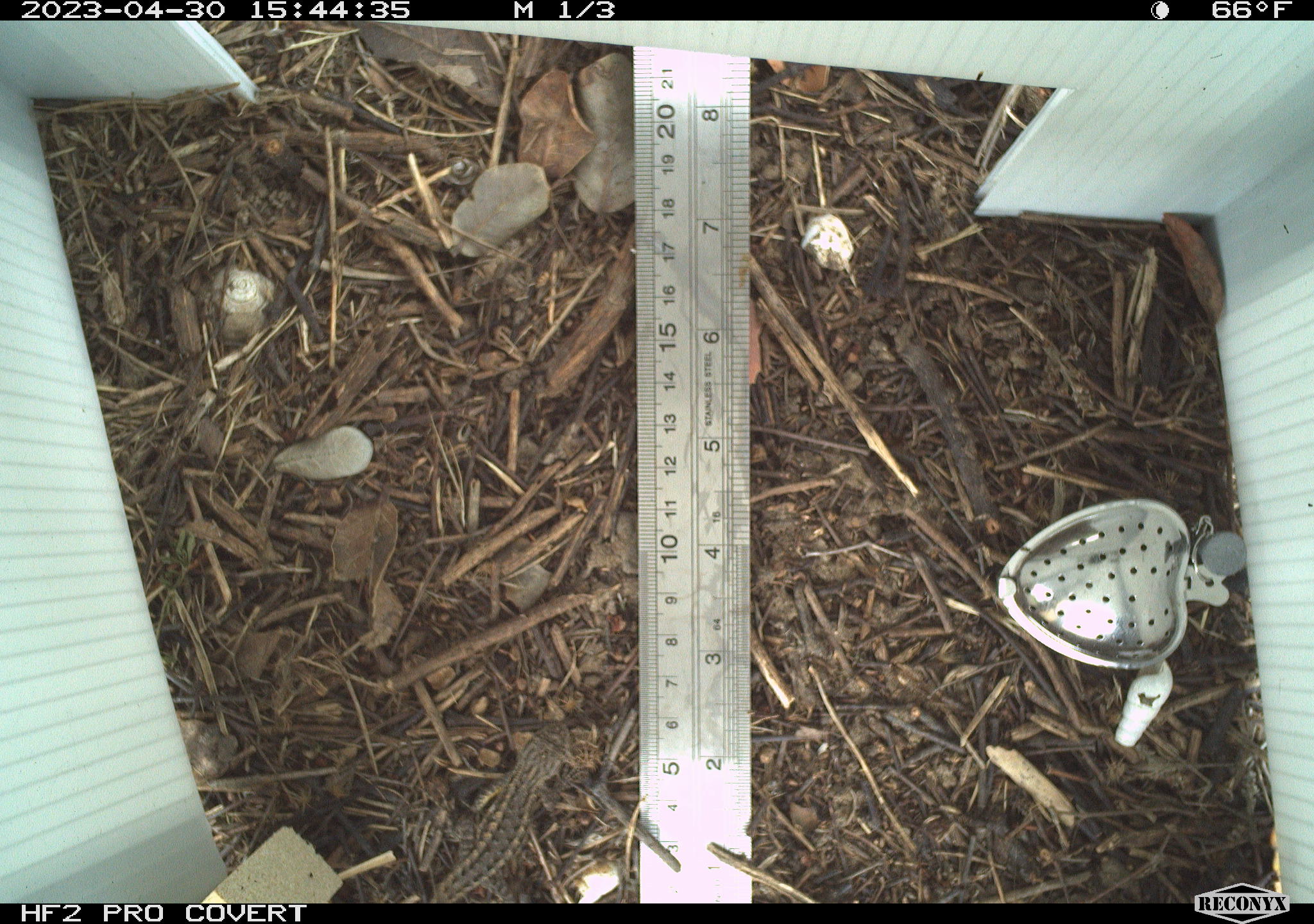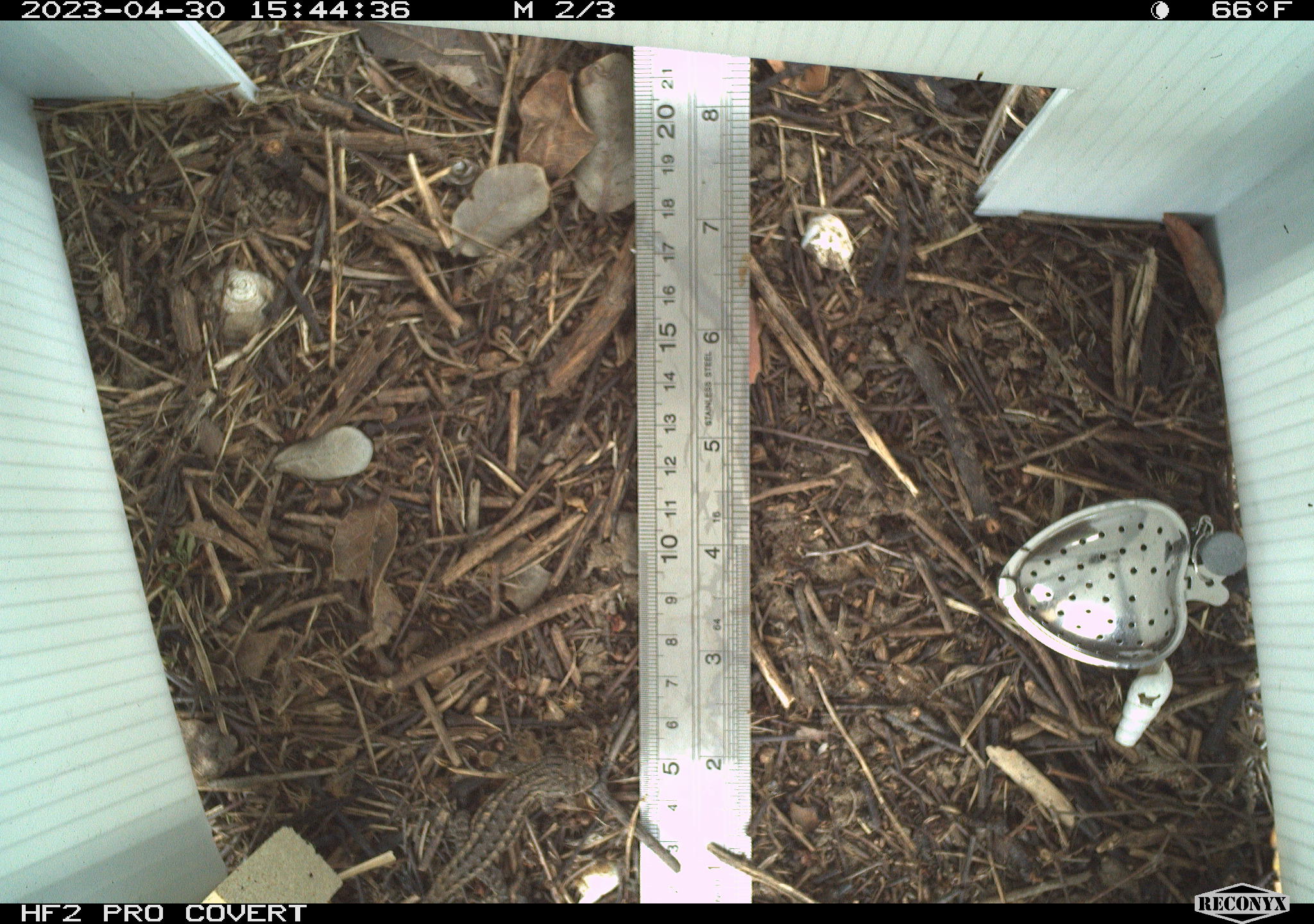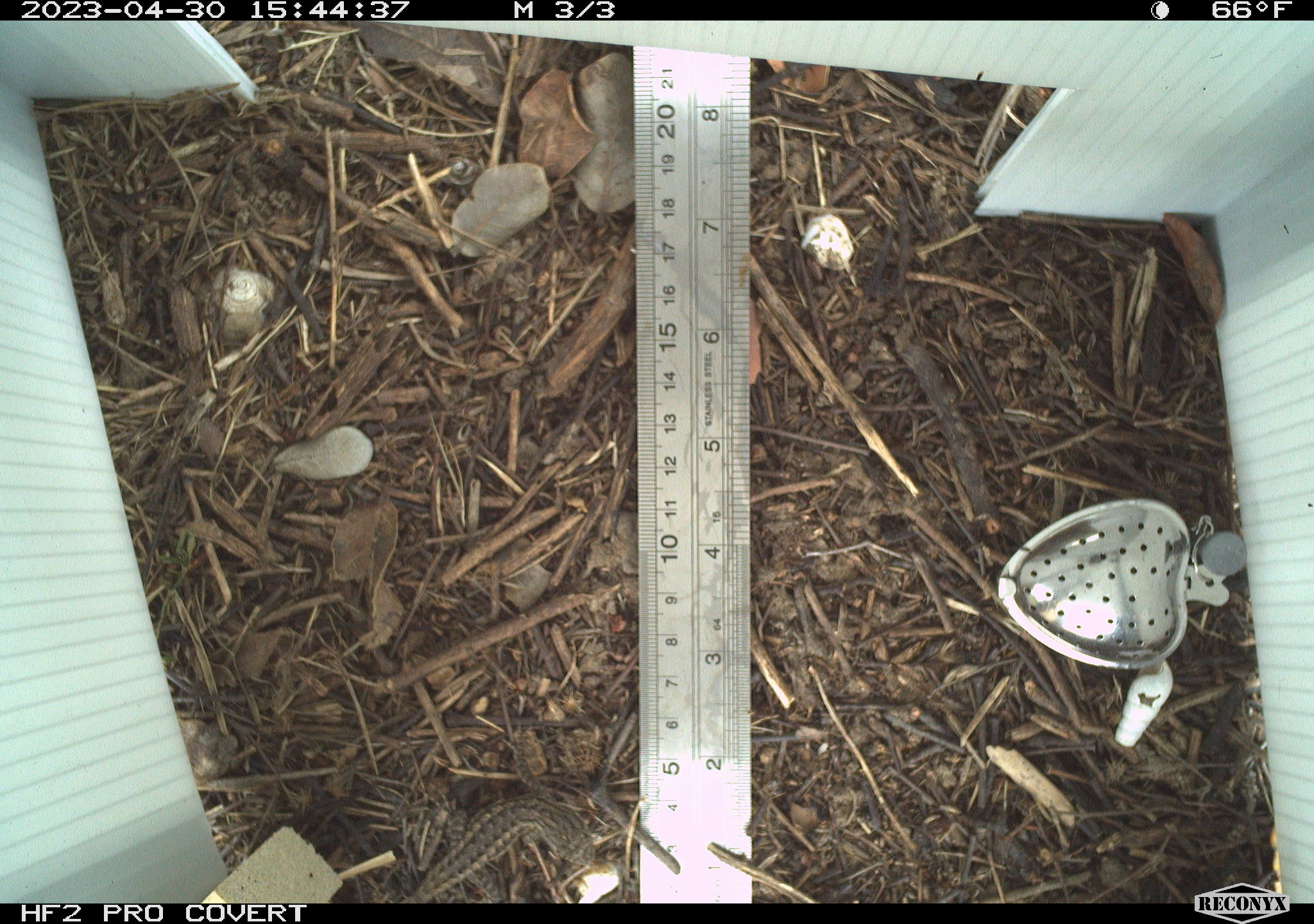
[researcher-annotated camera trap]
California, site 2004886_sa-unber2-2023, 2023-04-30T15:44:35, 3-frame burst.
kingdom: Animalia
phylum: Chordata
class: Reptilia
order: Squamata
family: Phrynosomatidae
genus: Sceloporus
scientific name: Sceloporus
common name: spiny lizards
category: sceloporus species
Sceloporus species (spiny lizards) (Sceloporus).